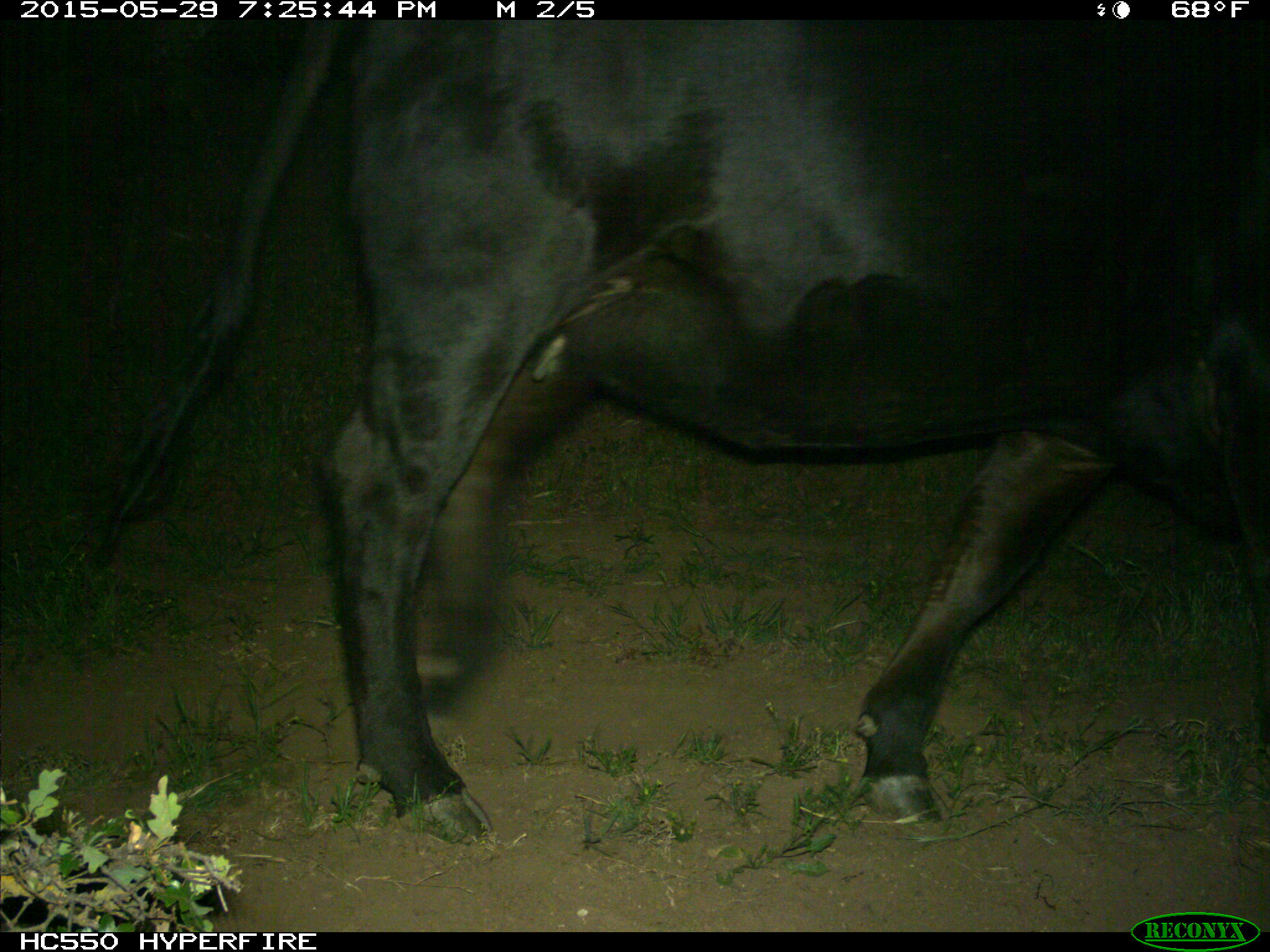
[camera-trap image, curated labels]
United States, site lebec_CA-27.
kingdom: Animalia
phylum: Chordata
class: Mammalia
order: Artiodactyla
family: Bovidae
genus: Bos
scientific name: Bos taurus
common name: domestic cow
Bos taurus (domestic cow).